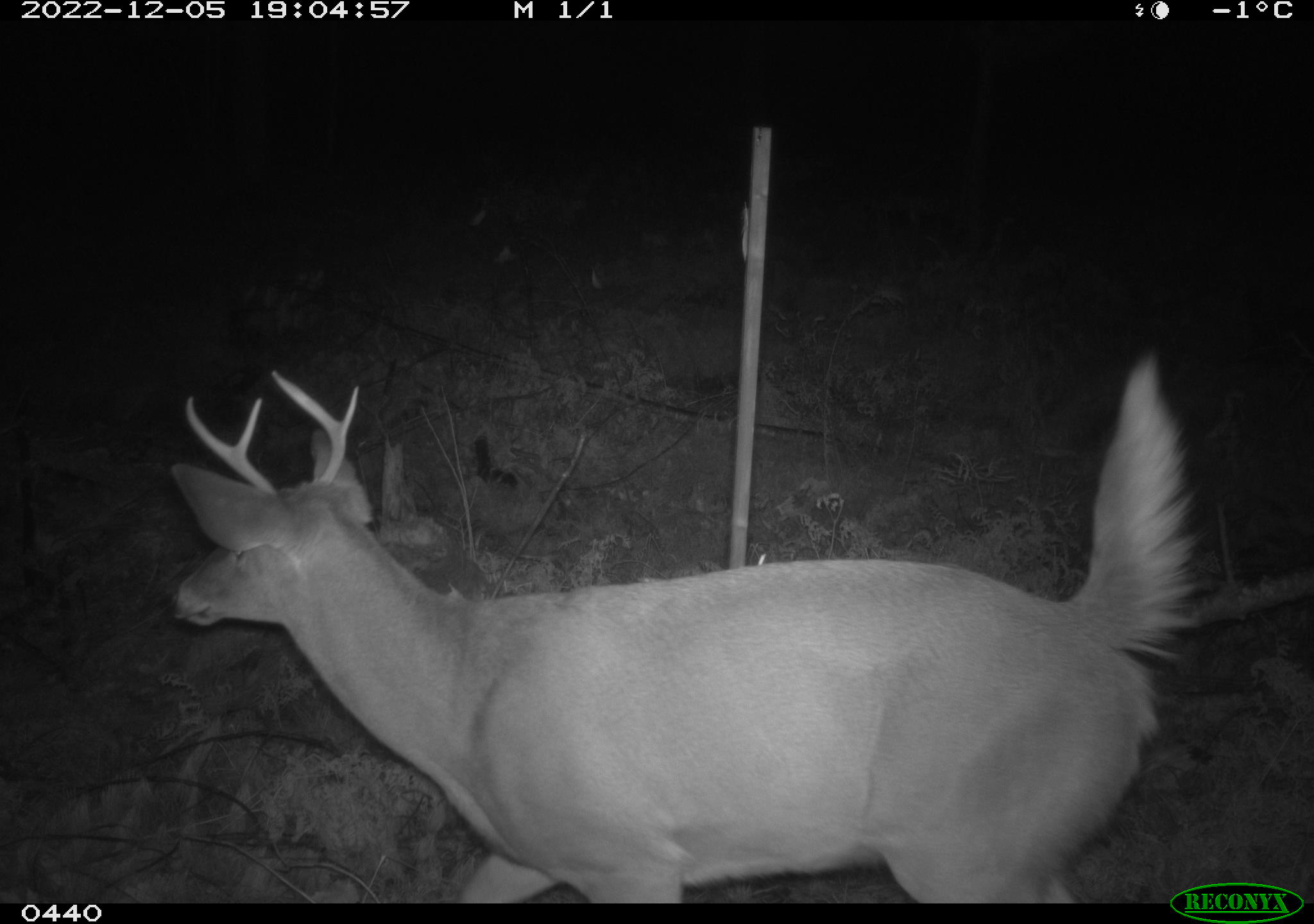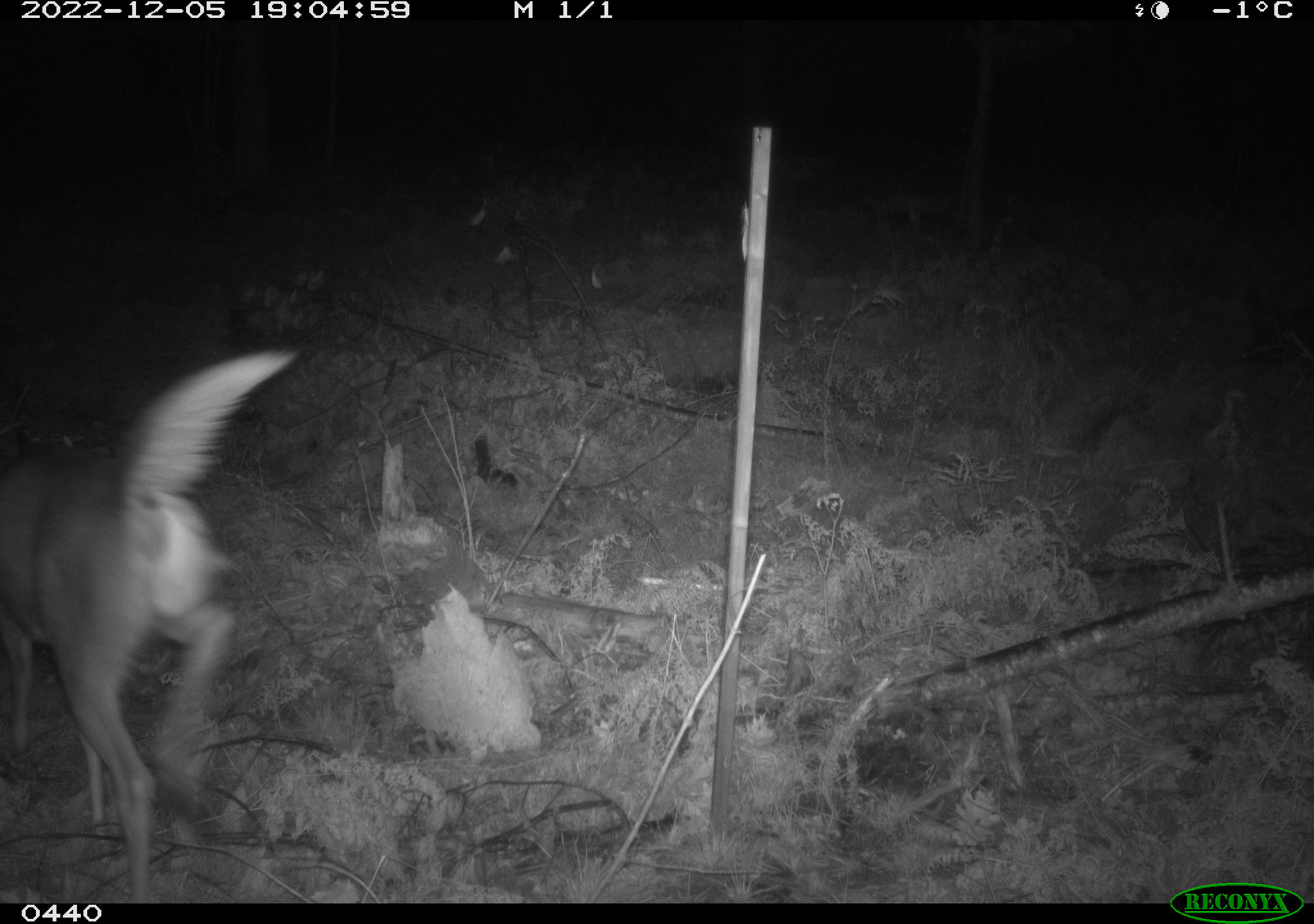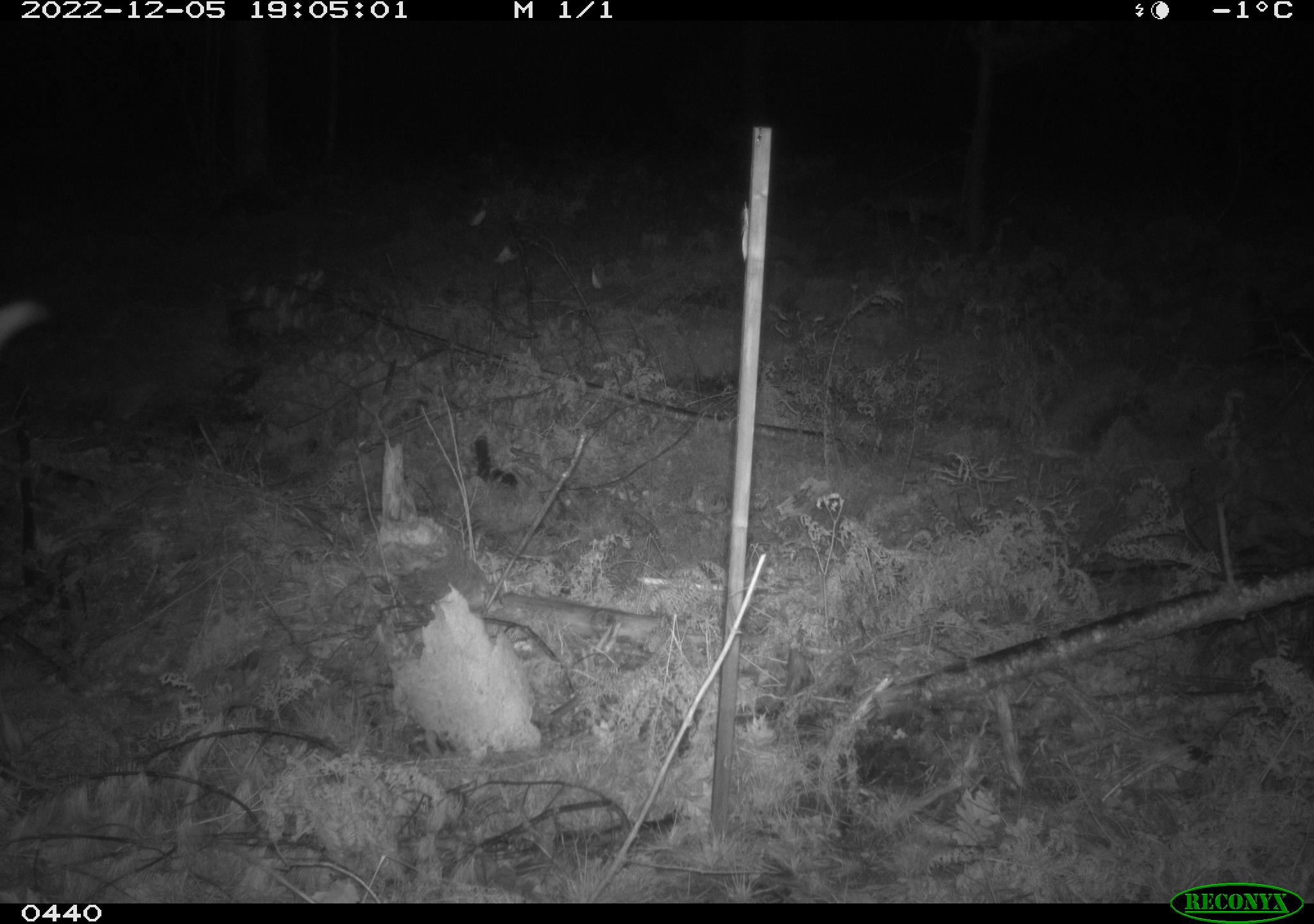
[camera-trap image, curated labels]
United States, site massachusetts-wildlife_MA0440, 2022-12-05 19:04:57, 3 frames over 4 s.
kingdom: Animalia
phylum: Chordata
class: Mammalia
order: Artiodactyla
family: Cervidae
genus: Odocoileus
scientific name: Odocoileus virginianus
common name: white-tailed deer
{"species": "white-tailed deer (Odocoileus virginianus)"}